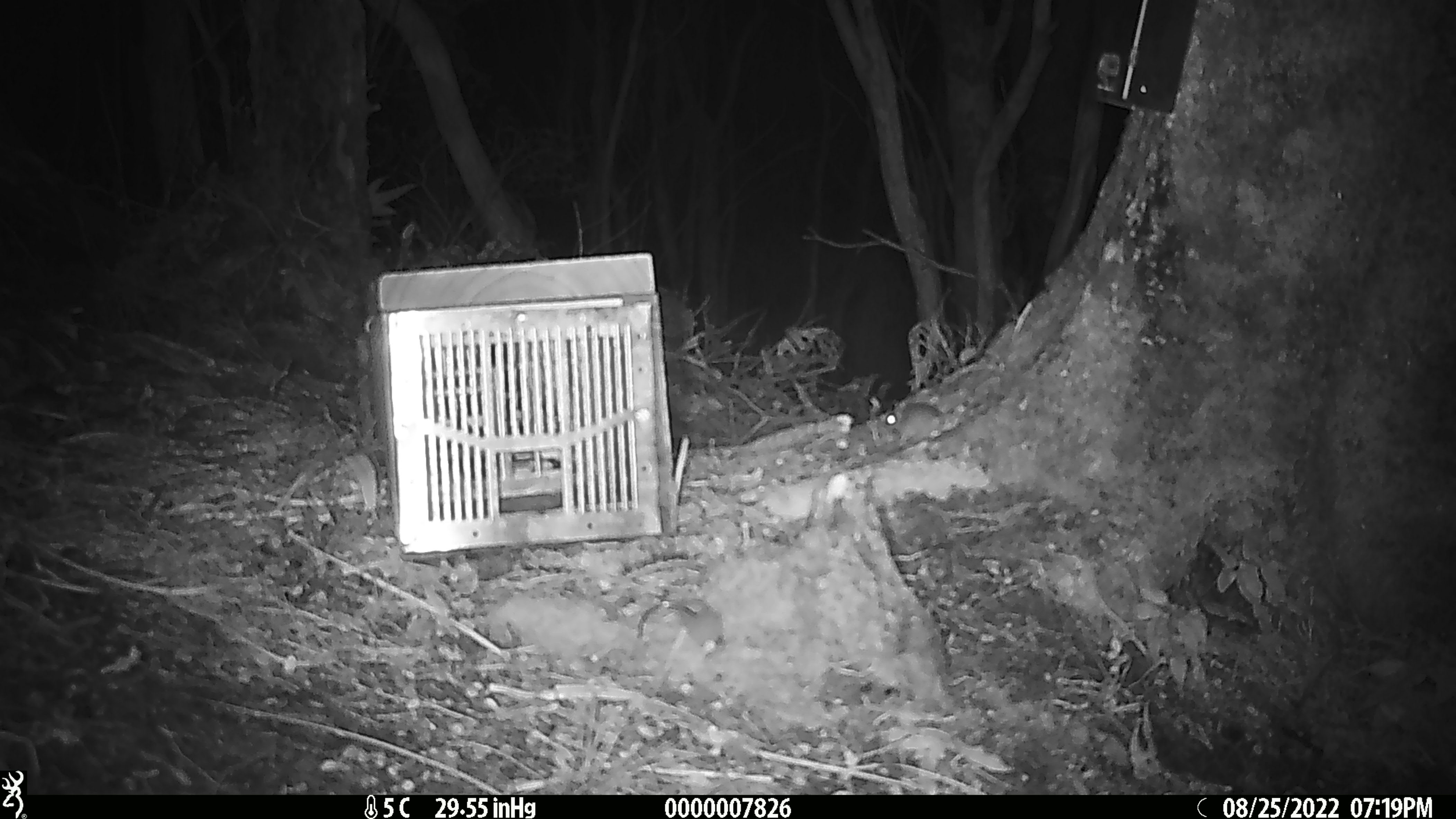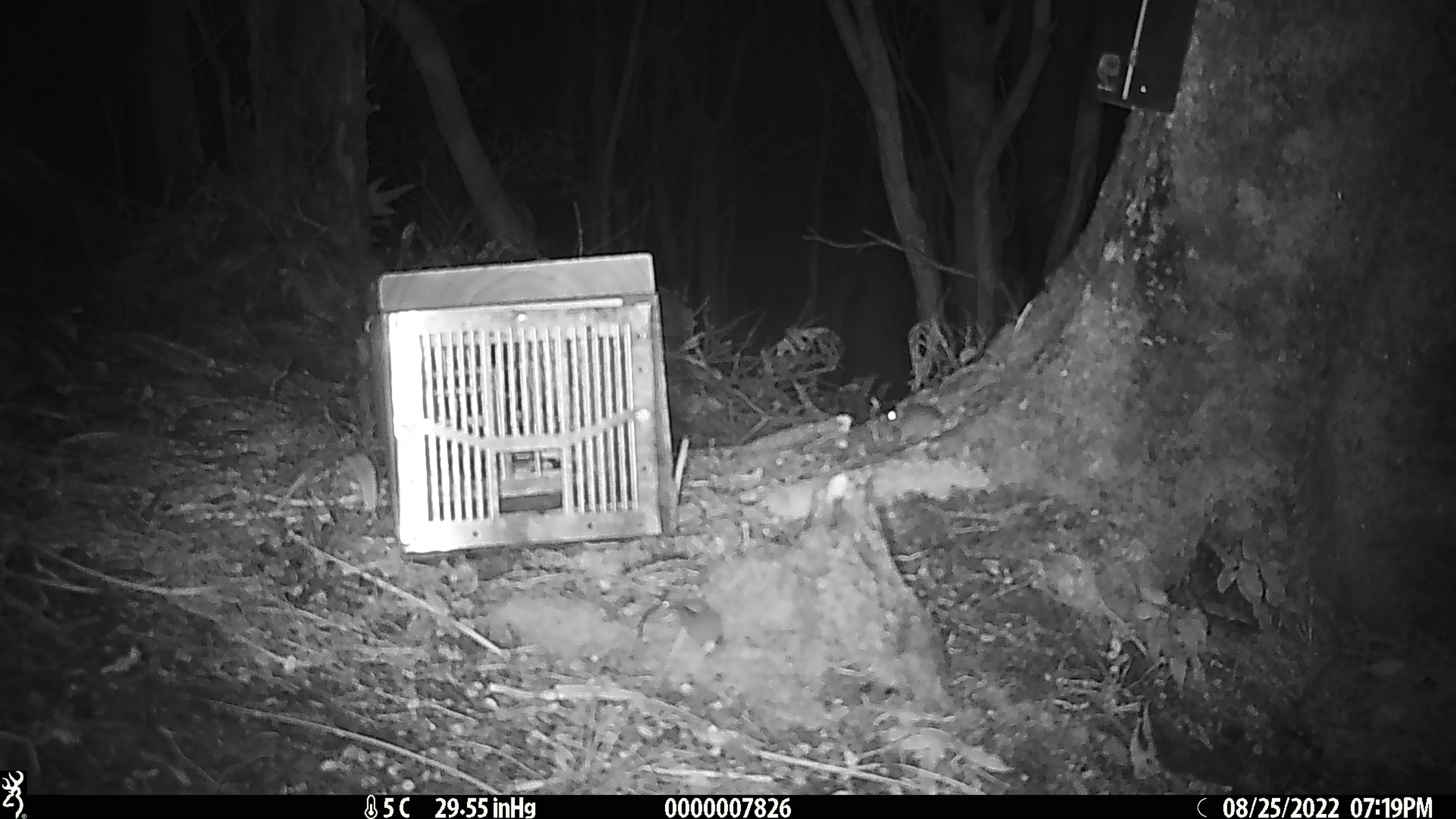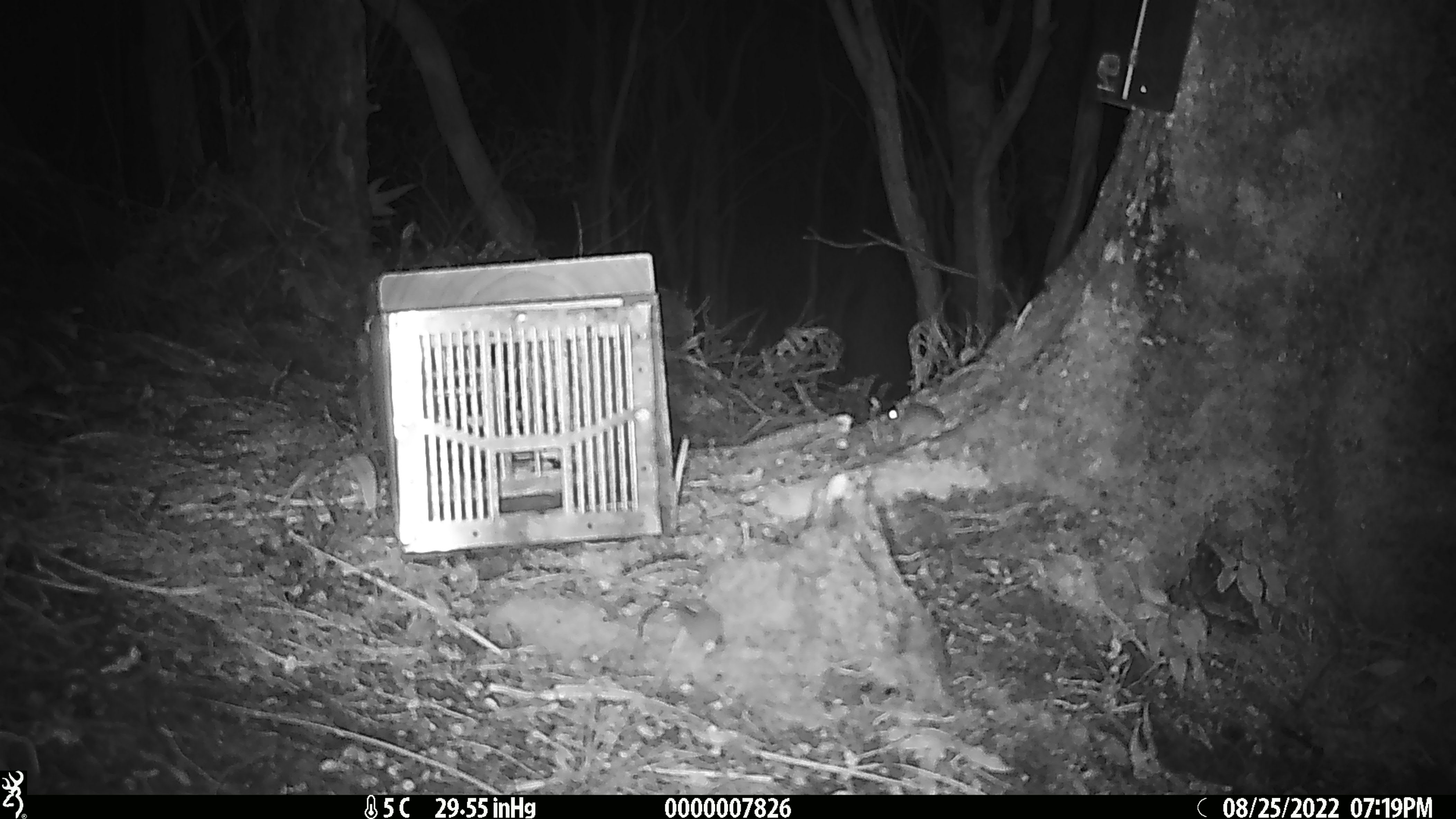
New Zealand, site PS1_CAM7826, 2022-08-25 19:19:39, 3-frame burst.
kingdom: Animalia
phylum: Chordata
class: Mammalia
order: Rodentia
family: Muridae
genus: Mus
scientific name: Mus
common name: mouse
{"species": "mouse (Mus)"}